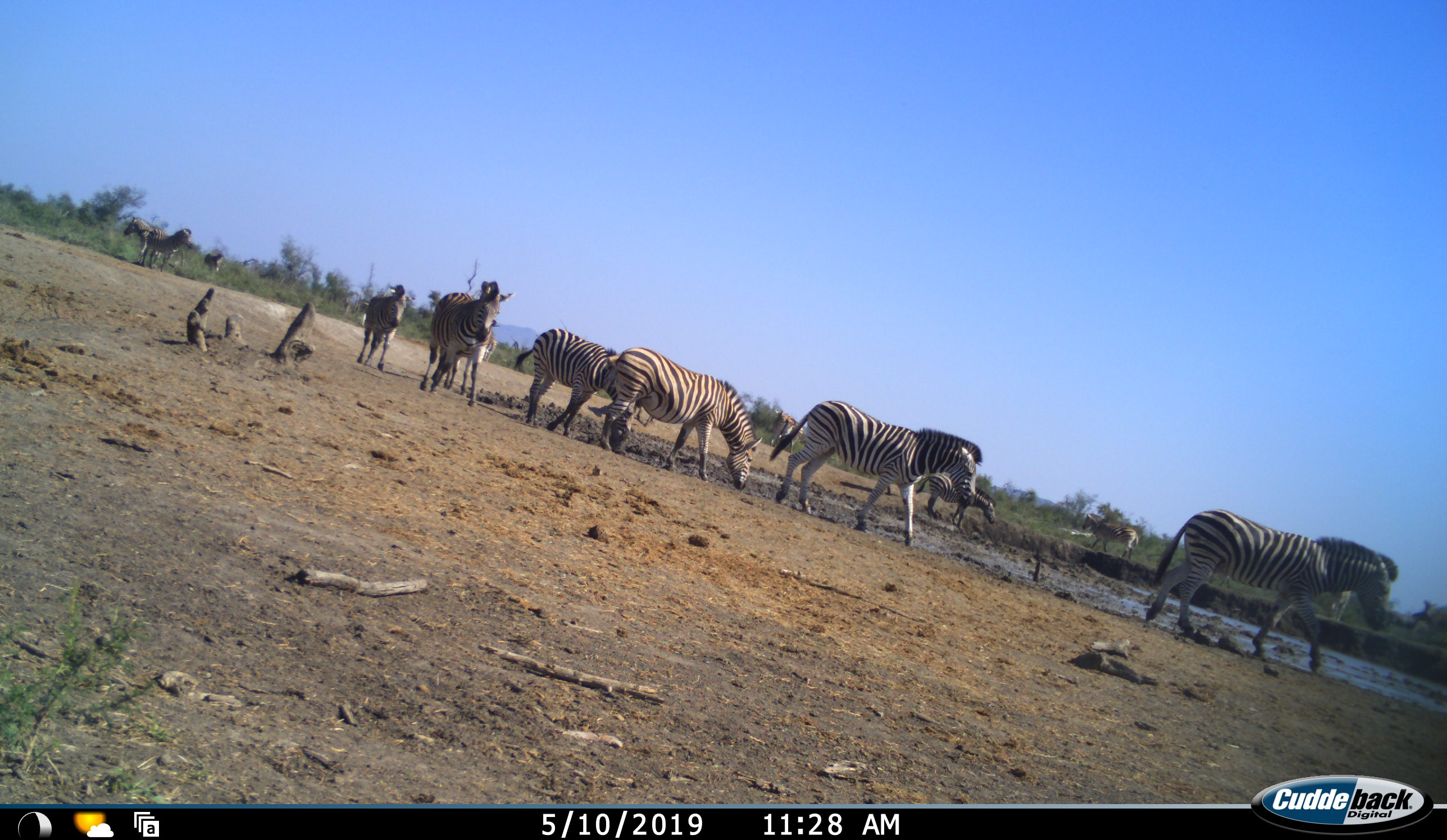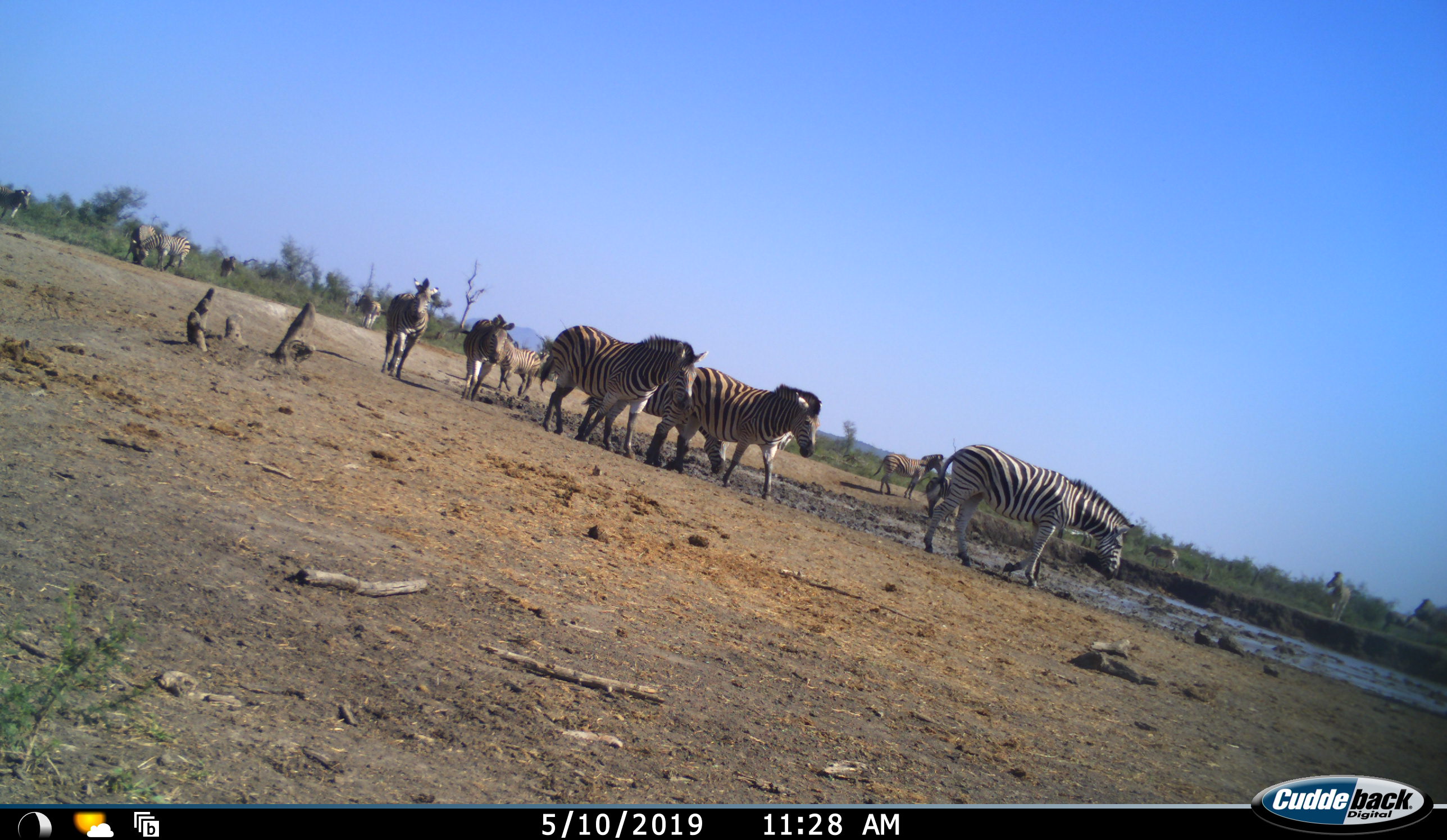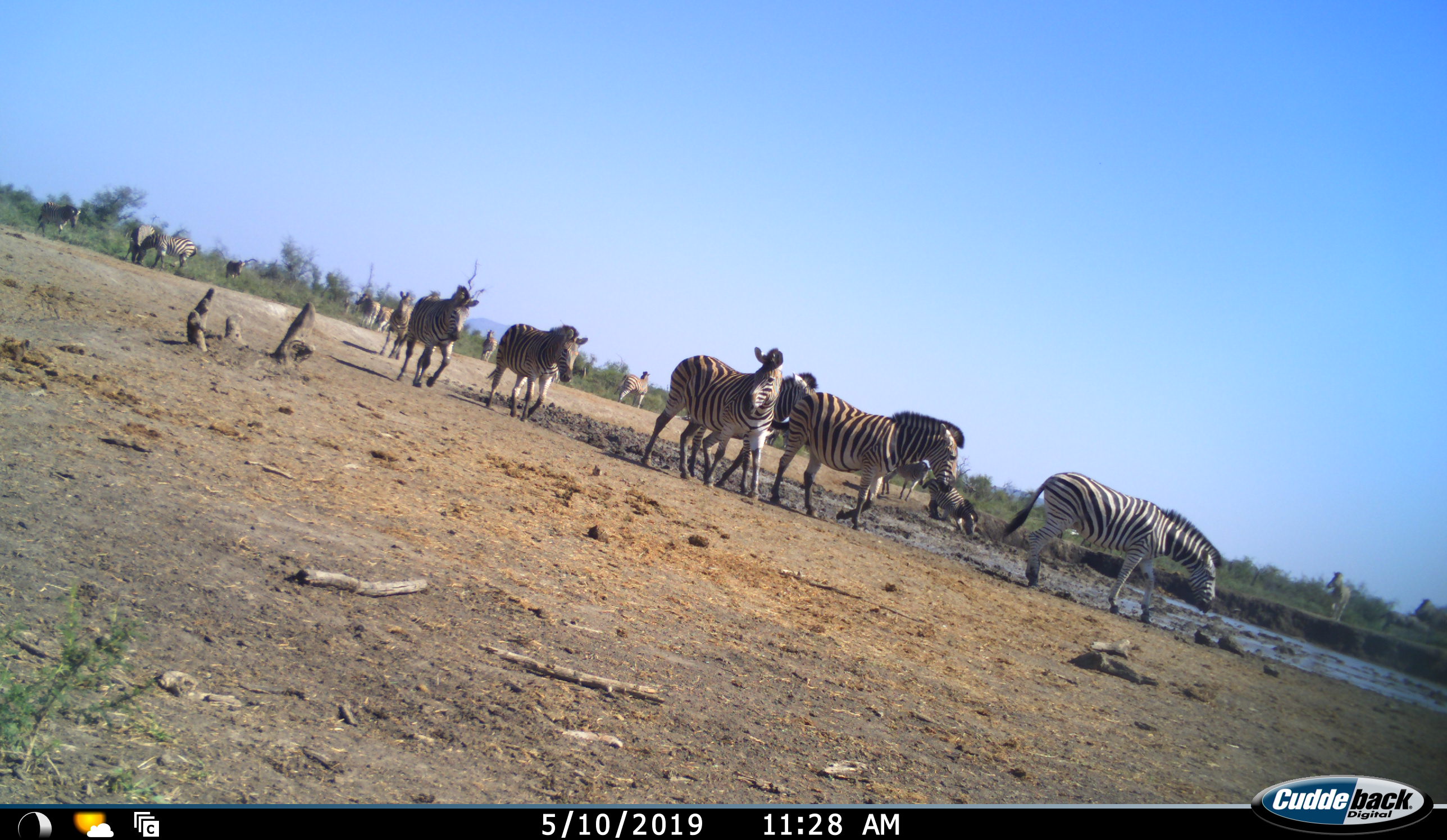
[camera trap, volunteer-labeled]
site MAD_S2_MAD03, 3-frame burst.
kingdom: Animalia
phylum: Chordata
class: Mammalia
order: Perissodactyla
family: Equidae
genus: Equus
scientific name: Equus quagga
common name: plains zebra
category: zebraplains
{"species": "zebraplains (plains zebra) (Equus quagga)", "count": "11-50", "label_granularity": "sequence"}